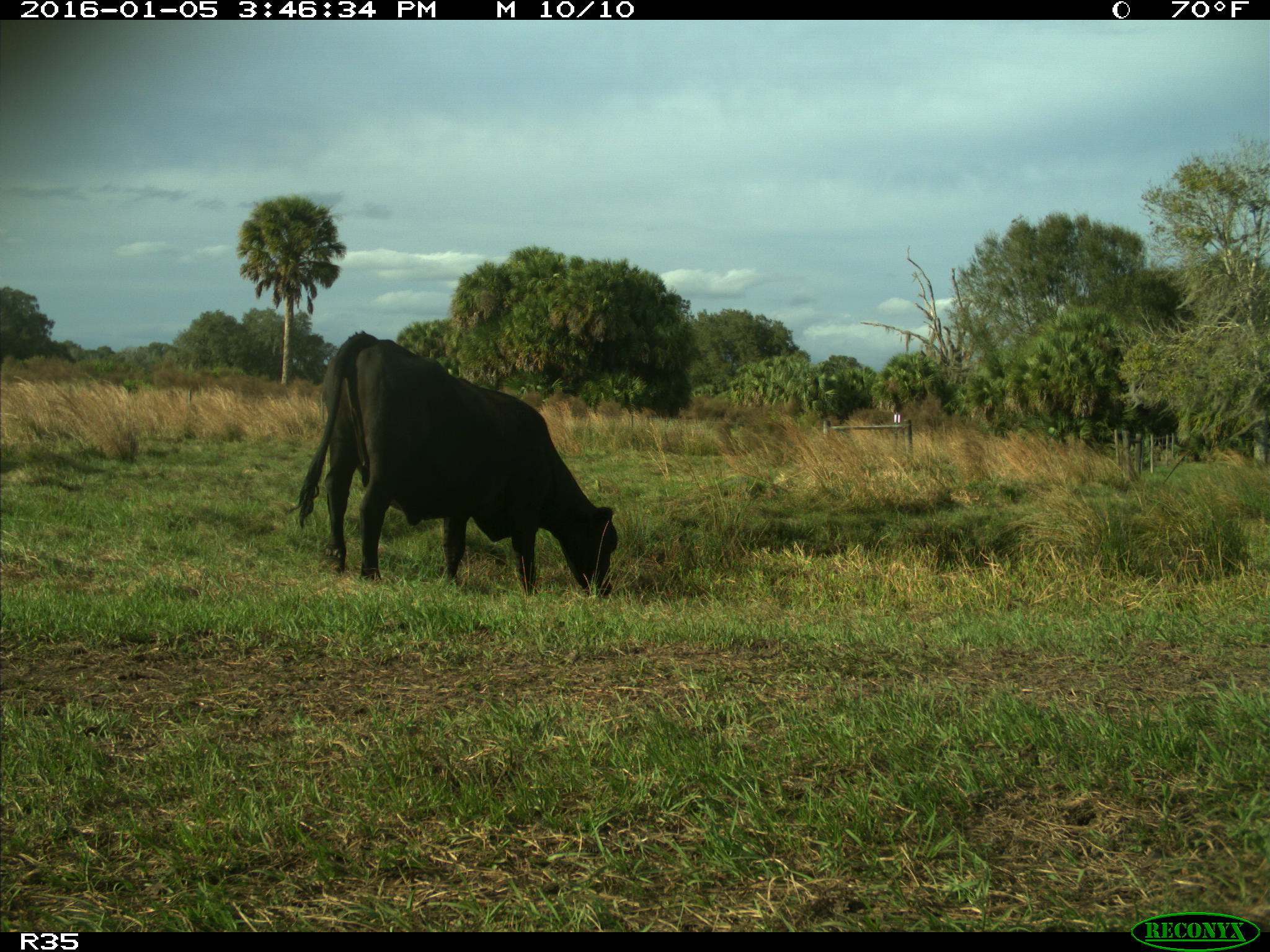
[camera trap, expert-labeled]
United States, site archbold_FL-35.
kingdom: Animalia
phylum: Chordata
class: Mammalia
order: Artiodactyla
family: Bovidae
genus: Bos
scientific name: Bos taurus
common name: domestic cow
Bos taurus (domestic cow).